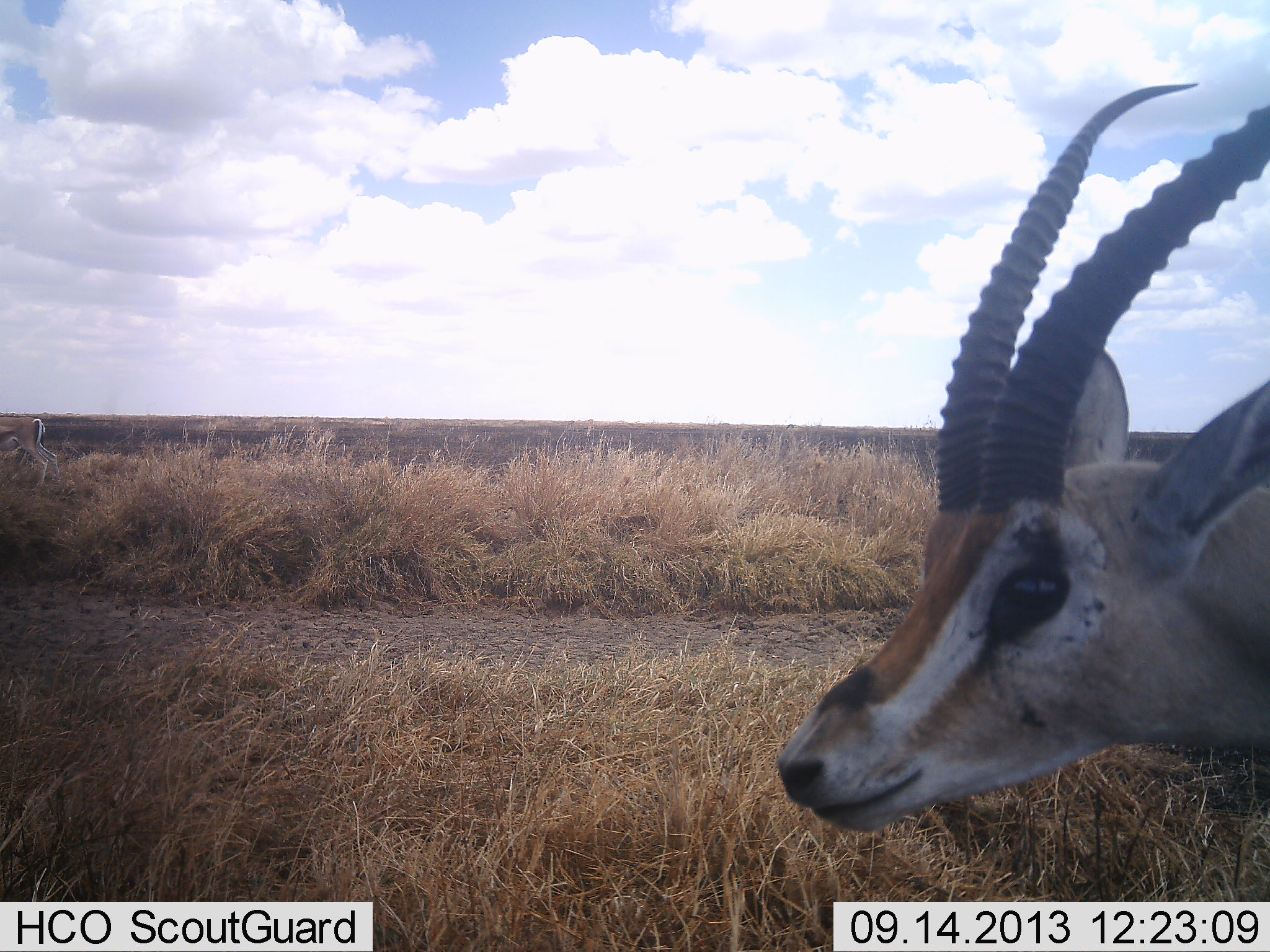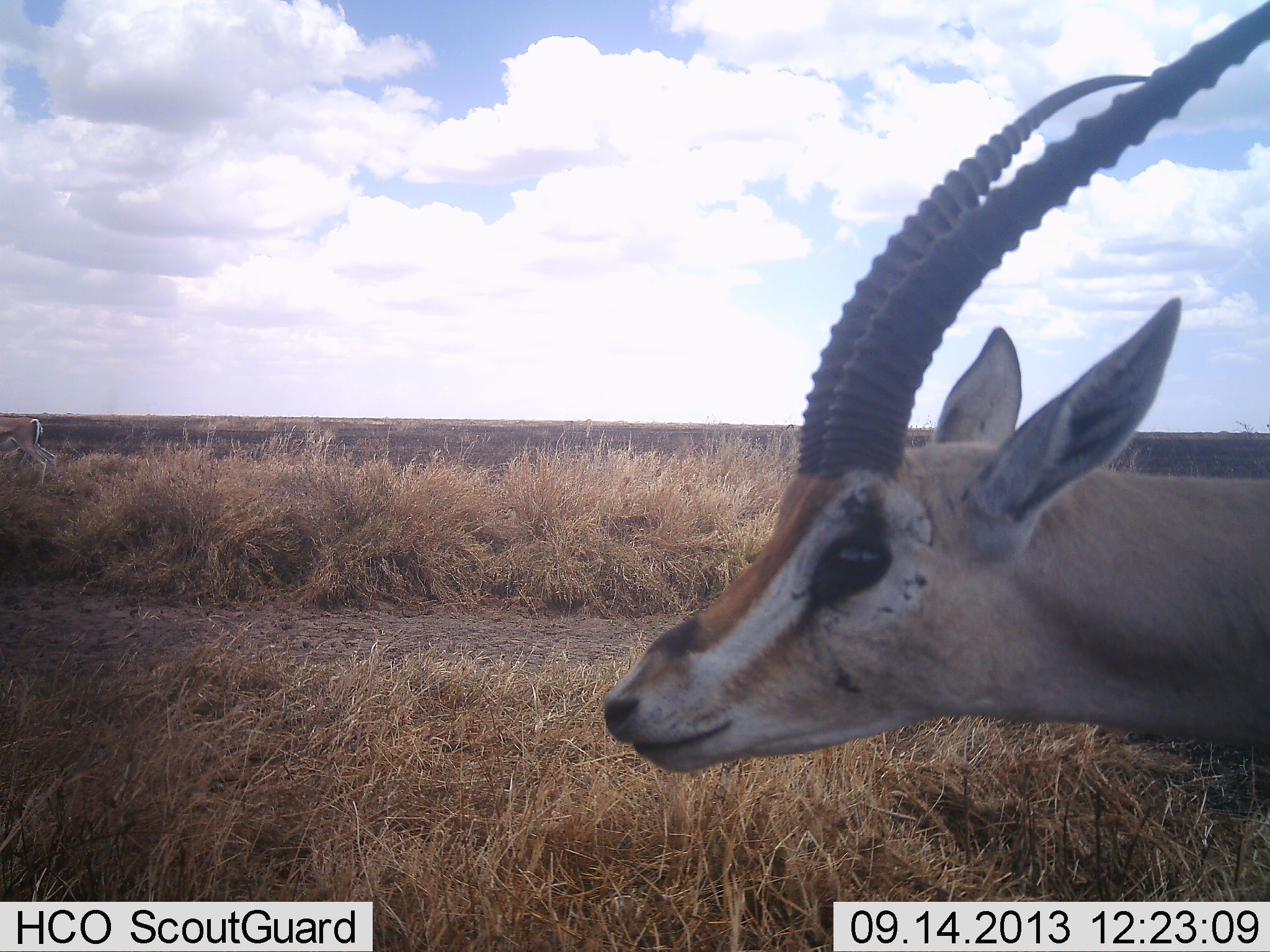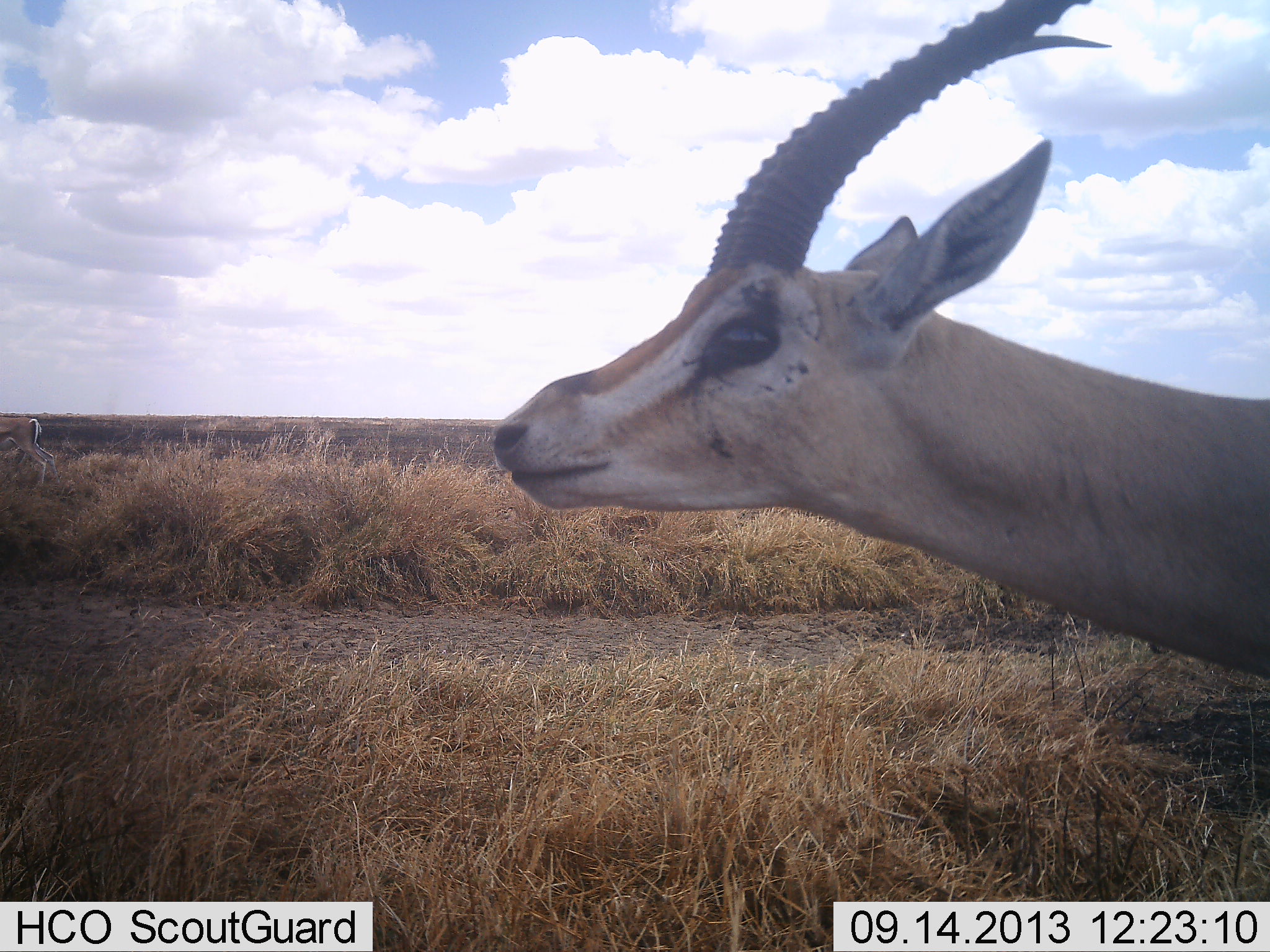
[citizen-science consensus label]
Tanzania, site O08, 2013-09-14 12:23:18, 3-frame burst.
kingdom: Animalia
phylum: Chordata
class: Mammalia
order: Artiodactyla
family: Bovidae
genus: Nanger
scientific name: Nanger granti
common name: grant's gazelle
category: gazellegrants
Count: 1.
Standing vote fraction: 80%.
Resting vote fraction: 0%.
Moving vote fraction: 30%.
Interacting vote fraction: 10%.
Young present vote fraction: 0%.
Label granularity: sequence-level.